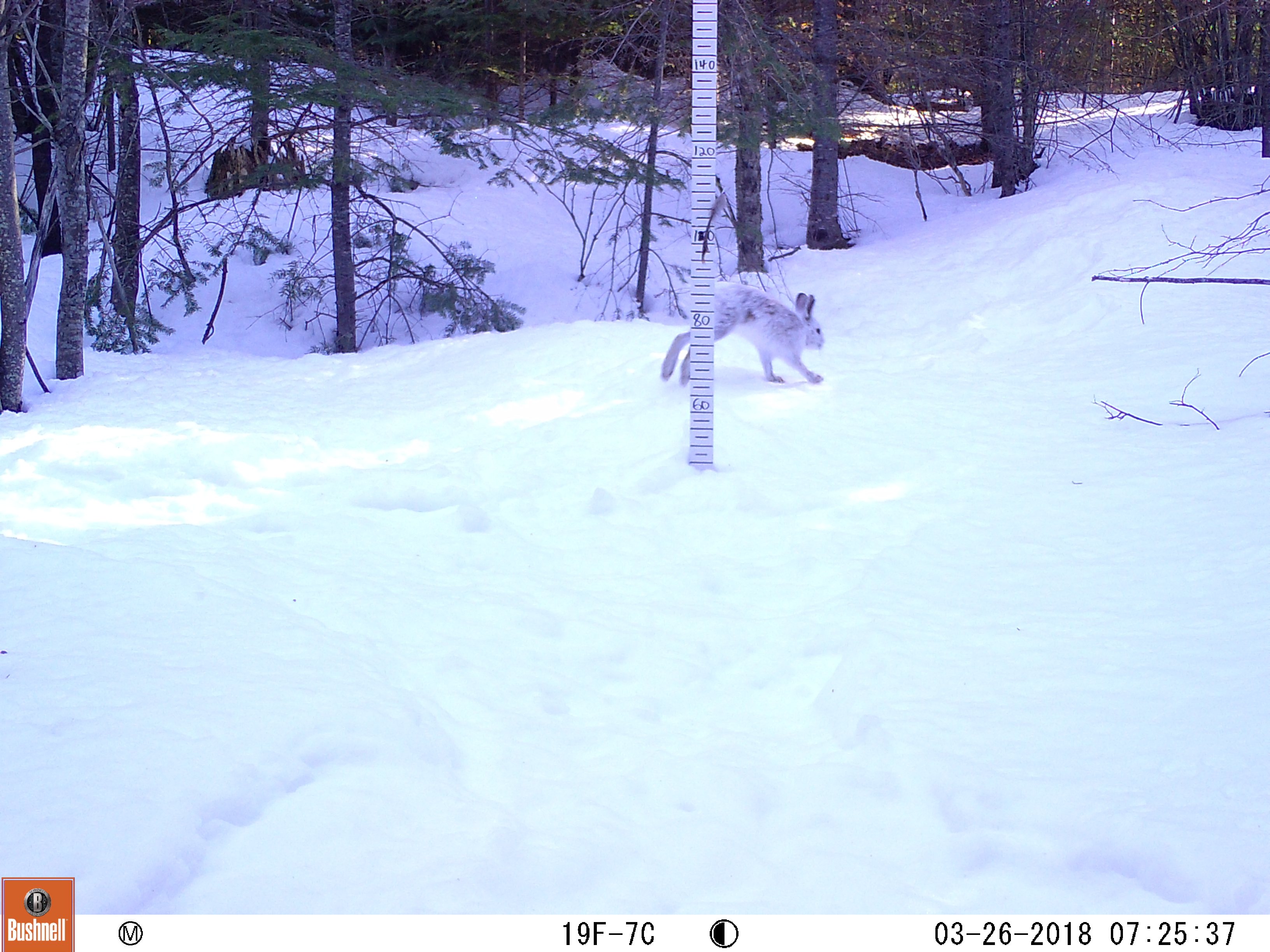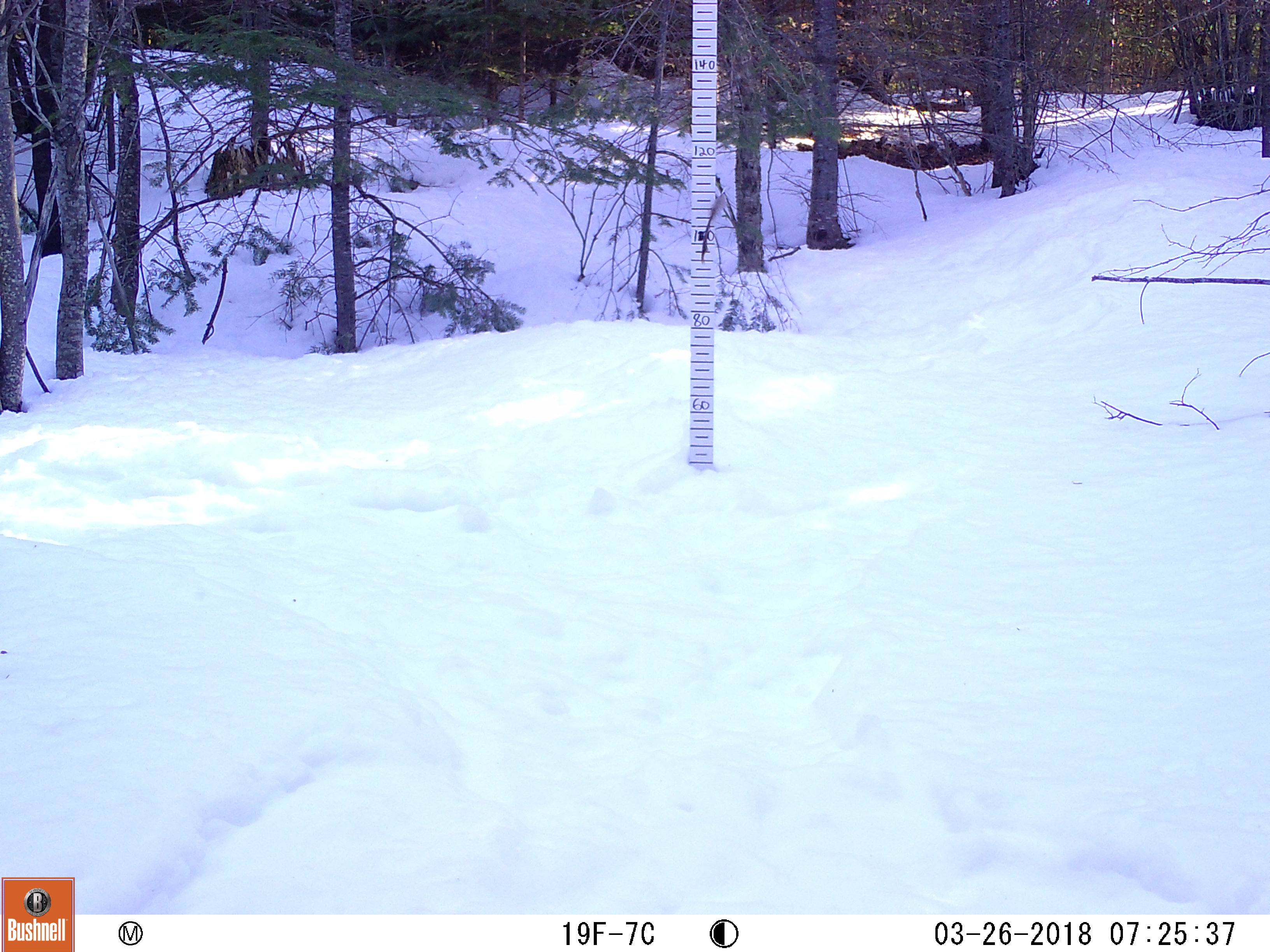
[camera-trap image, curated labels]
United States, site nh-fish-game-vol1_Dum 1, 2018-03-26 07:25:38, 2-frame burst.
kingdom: Animalia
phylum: Chordata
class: Mammalia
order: Lagomorpha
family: Leporidae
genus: Lepus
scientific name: Lepus americanus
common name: snowshoe hare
Snowshoe hare (Lepus americanus).